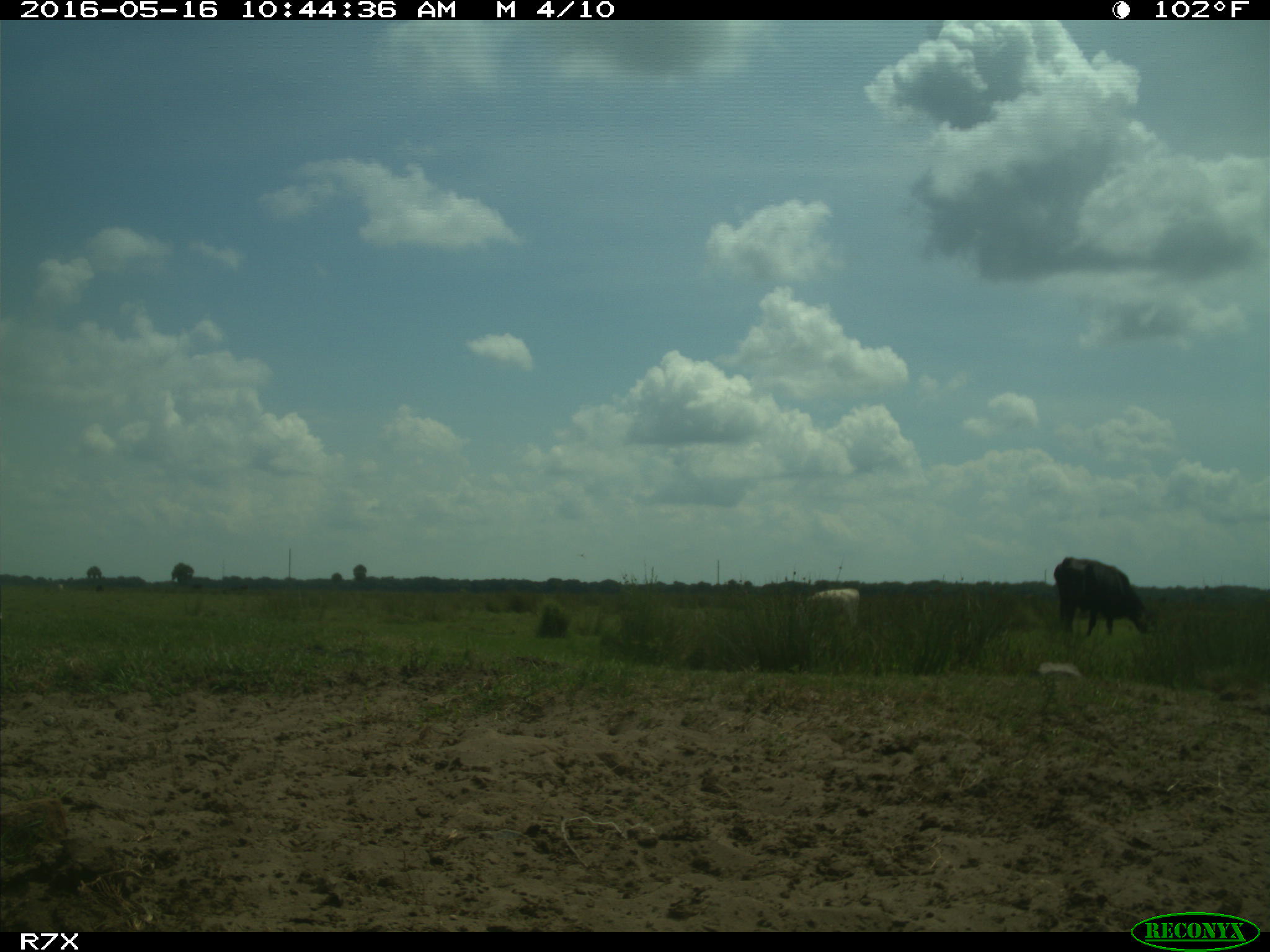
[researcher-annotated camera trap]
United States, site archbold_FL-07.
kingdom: Animalia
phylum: Chordata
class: Mammalia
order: Artiodactyla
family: Bovidae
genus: Bos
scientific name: Bos taurus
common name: domestic cow